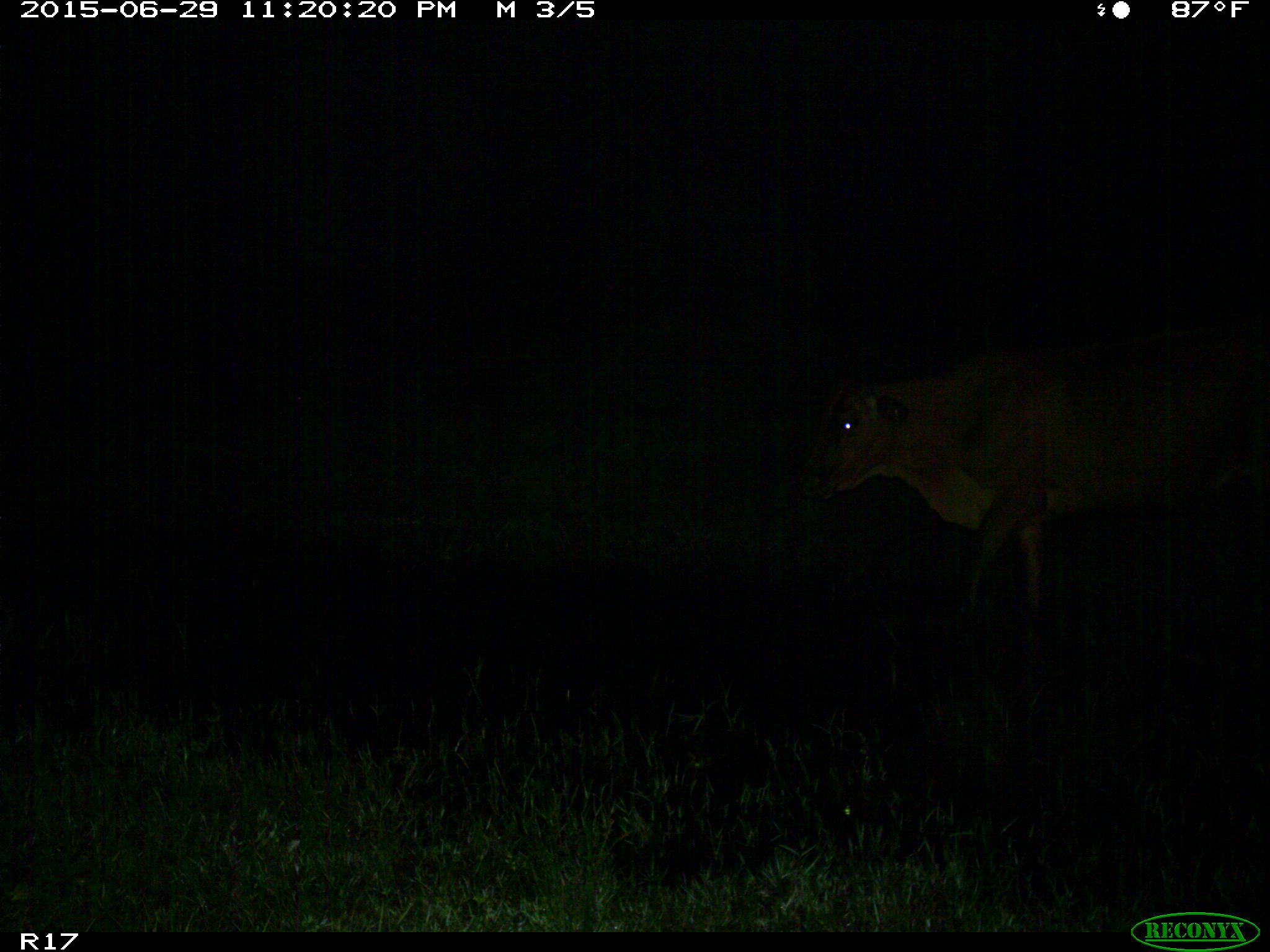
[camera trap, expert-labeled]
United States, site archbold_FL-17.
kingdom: Animalia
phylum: Chordata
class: Mammalia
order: Artiodactyla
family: Bovidae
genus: Bos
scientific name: Bos taurus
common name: domestic cow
Bos taurus (domestic cow).